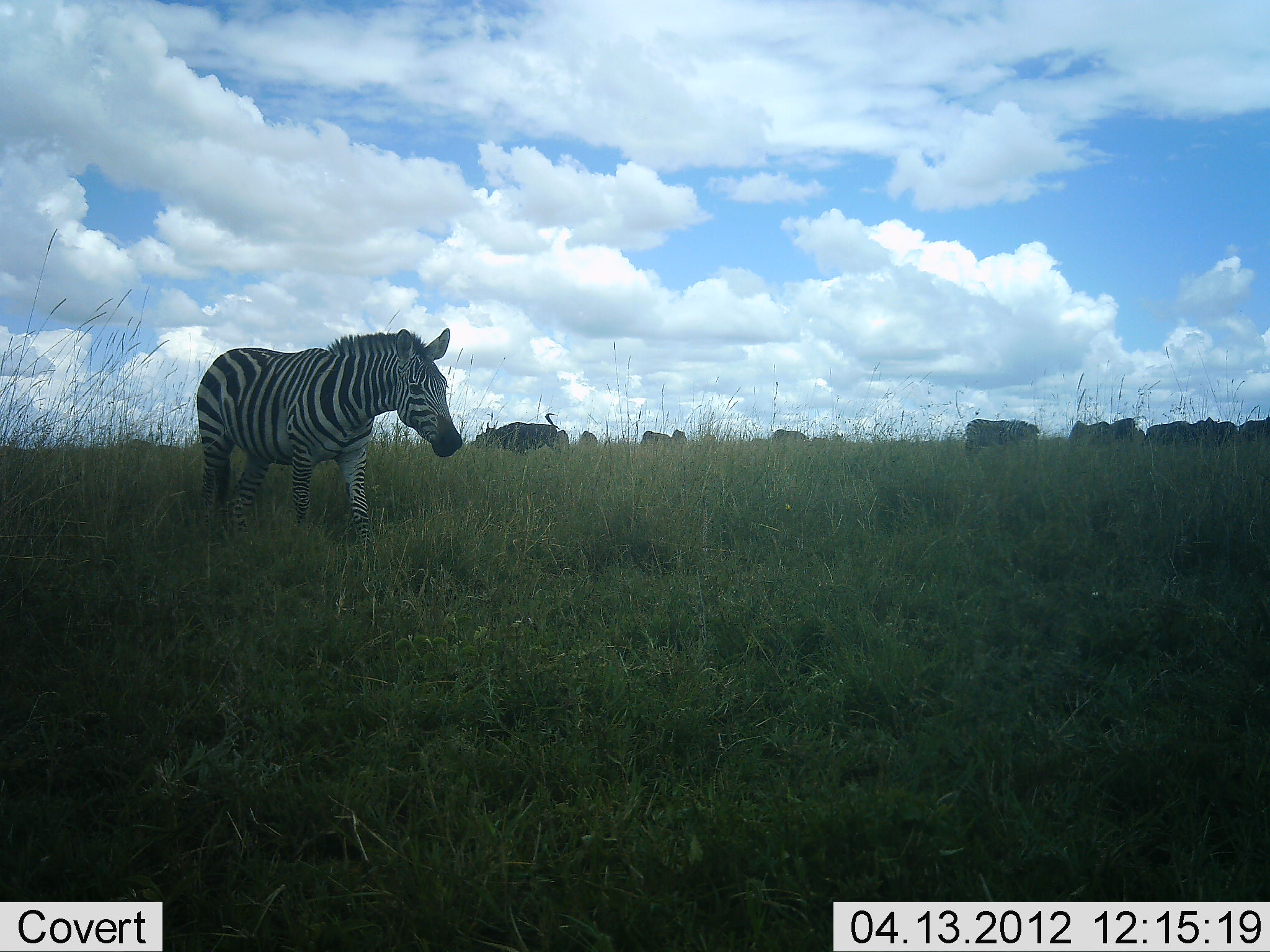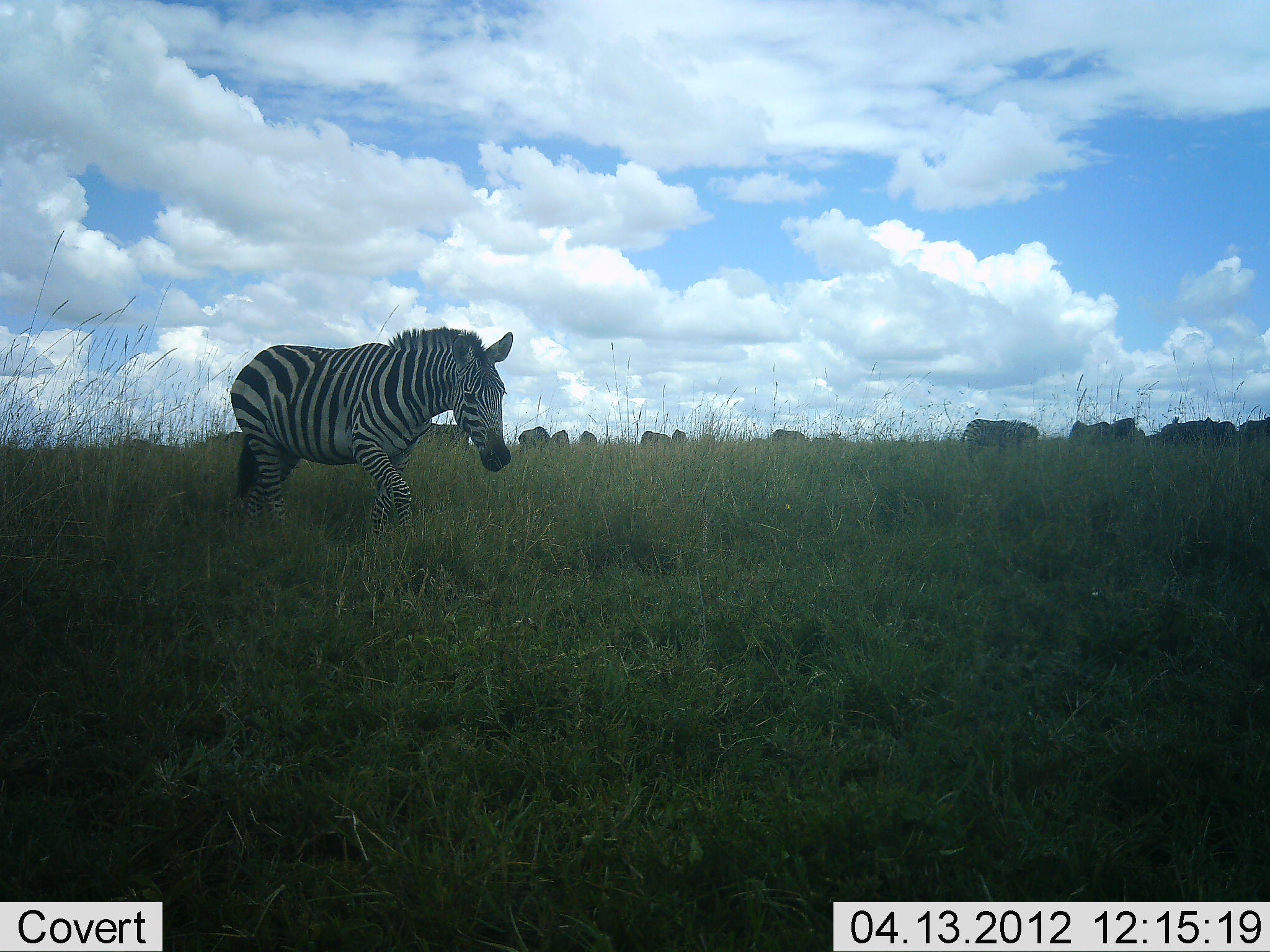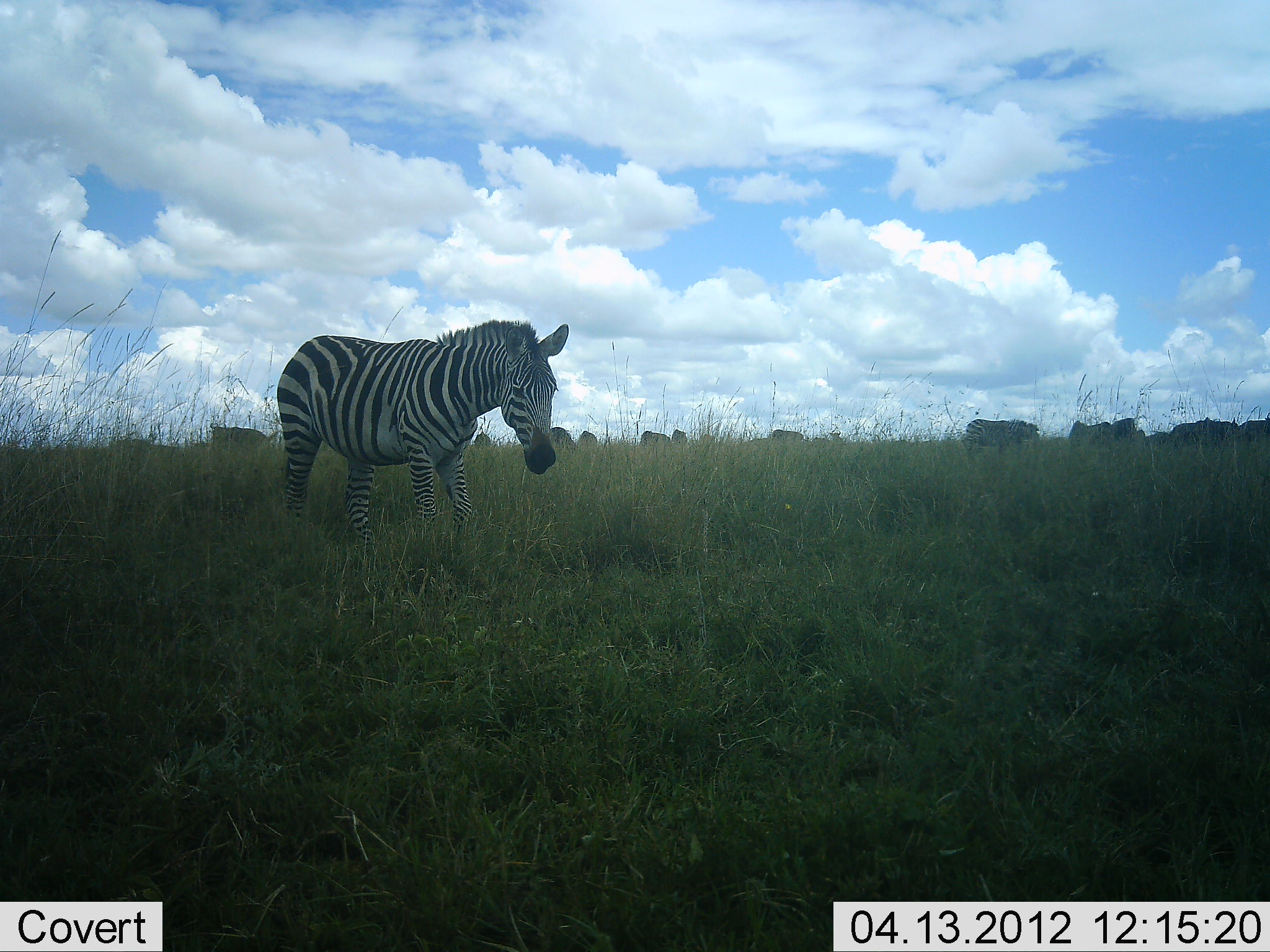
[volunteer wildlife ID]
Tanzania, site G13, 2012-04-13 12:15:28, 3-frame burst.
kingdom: Animalia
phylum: Chordata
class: Mammalia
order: Artiodactyla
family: Bovidae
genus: Connochaetes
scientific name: Connochaetes taurinus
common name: blue wildebeest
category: wildebeest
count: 10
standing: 36%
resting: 0%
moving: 45%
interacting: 0%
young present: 0%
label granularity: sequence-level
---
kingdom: Animalia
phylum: Chordata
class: Mammalia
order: Perissodactyla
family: Equidae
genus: Equus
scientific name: Equus quagga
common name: plains zebra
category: zebra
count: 1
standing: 31%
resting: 0%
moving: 88%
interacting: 0%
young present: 0%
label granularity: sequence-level